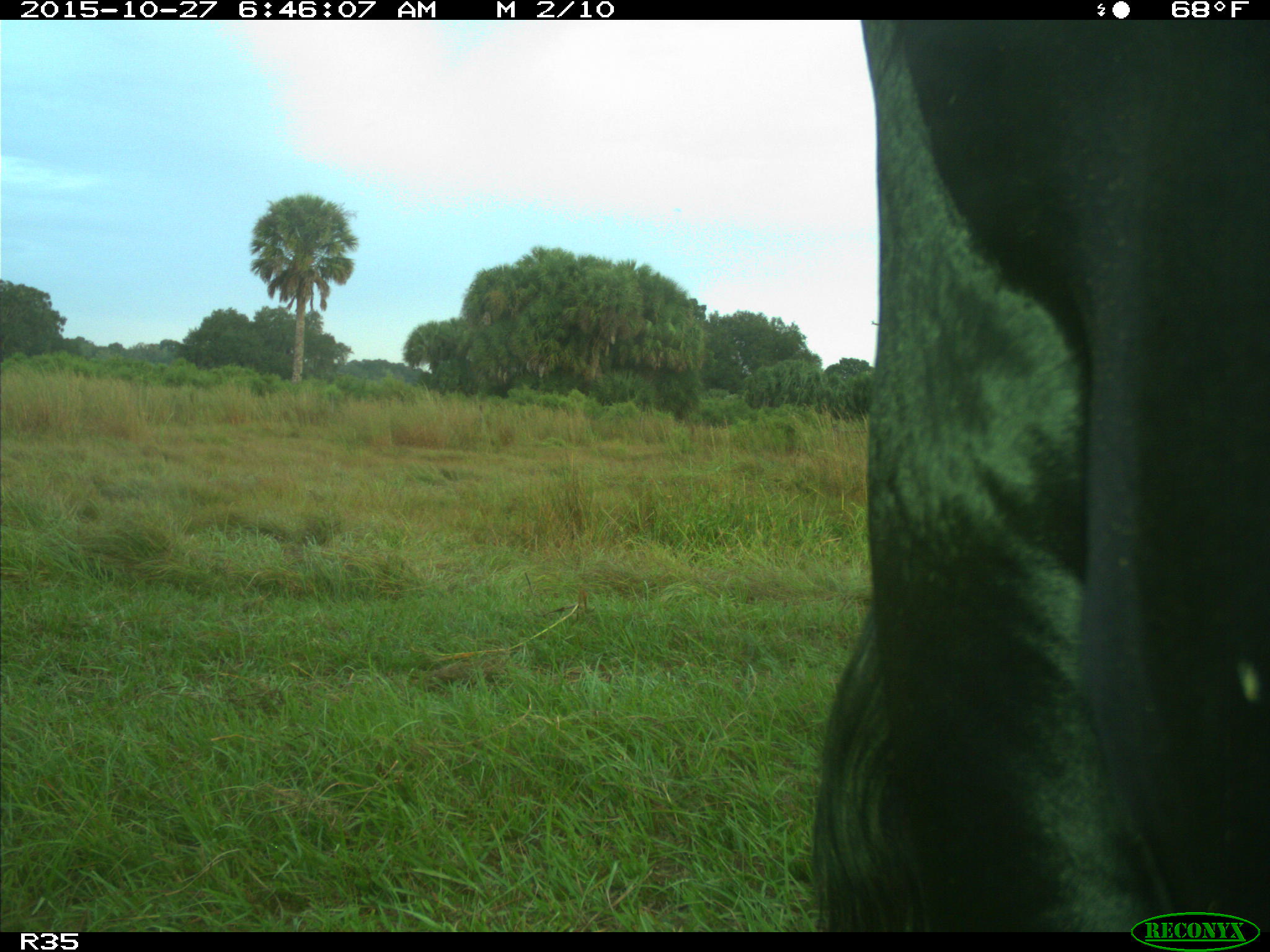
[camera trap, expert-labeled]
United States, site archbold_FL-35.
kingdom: Animalia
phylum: Chordata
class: Mammalia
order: Artiodactyla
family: Bovidae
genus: Bos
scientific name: Bos taurus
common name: domestic cow